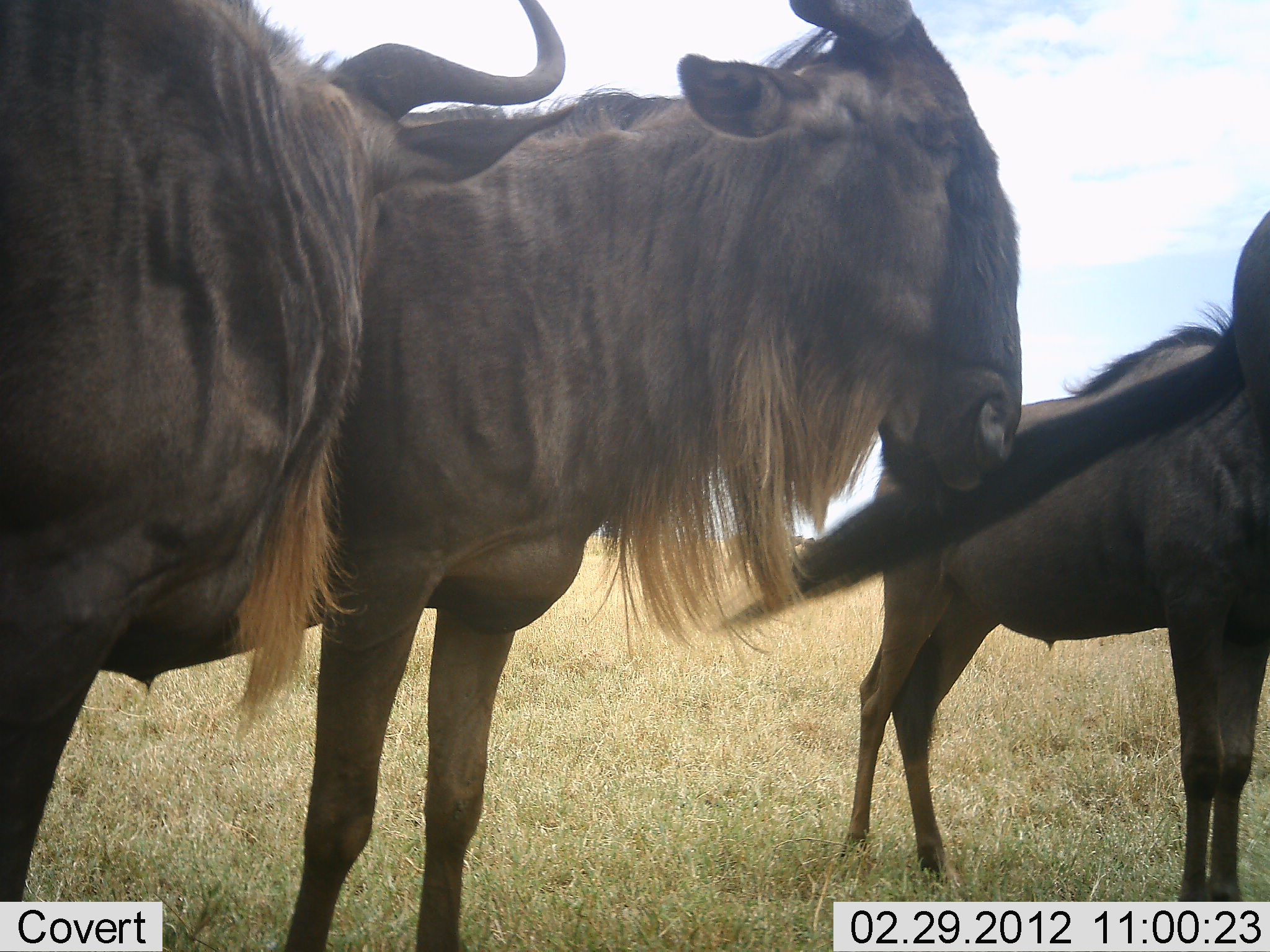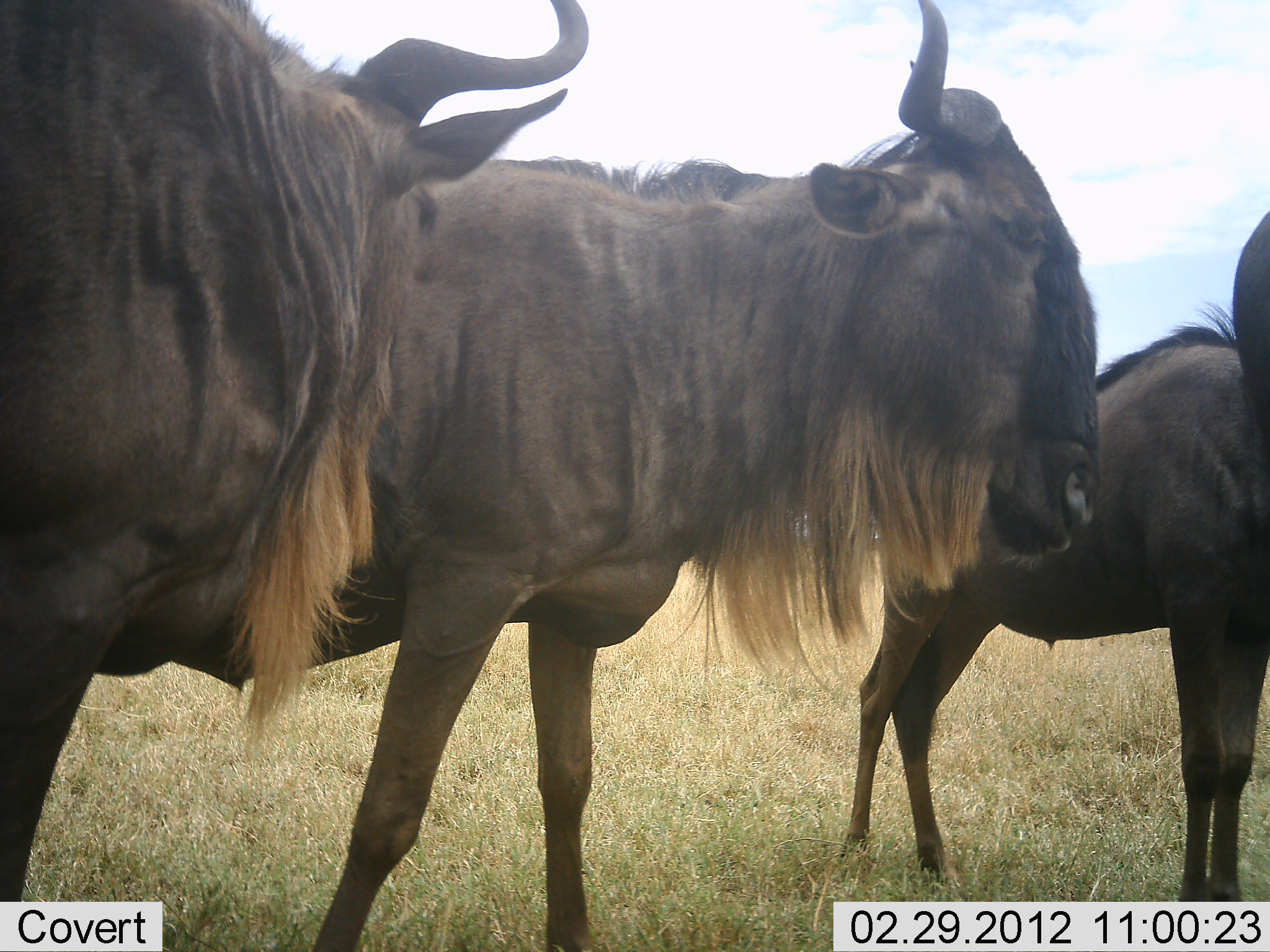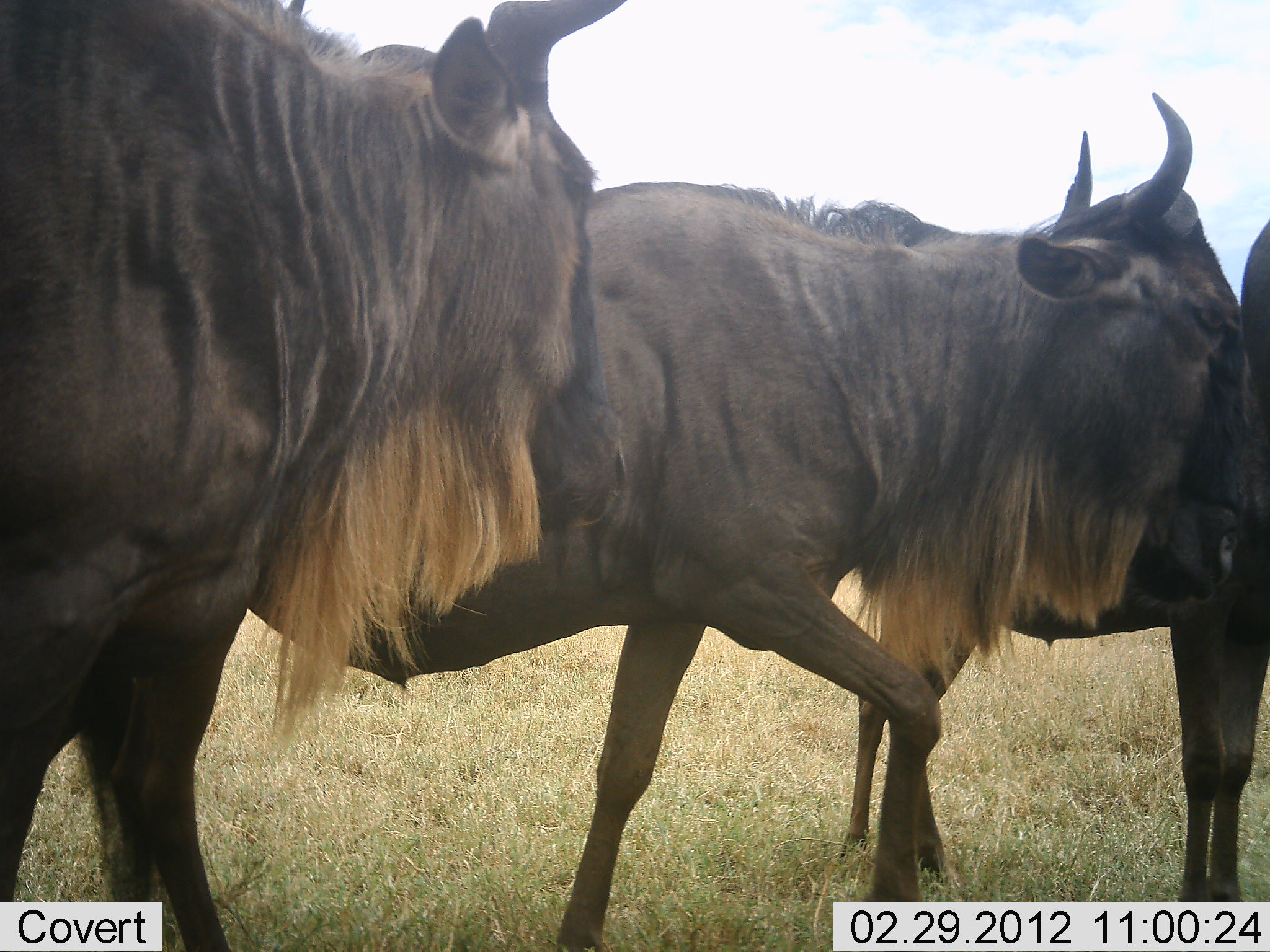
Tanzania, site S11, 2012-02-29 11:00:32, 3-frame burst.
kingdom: Animalia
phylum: Chordata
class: Mammalia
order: Artiodactyla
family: Bovidae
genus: Connochaetes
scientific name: Connochaetes taurinus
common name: blue wildebeest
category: wildebeest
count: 4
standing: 100%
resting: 0%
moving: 12%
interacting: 0%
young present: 12%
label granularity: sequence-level